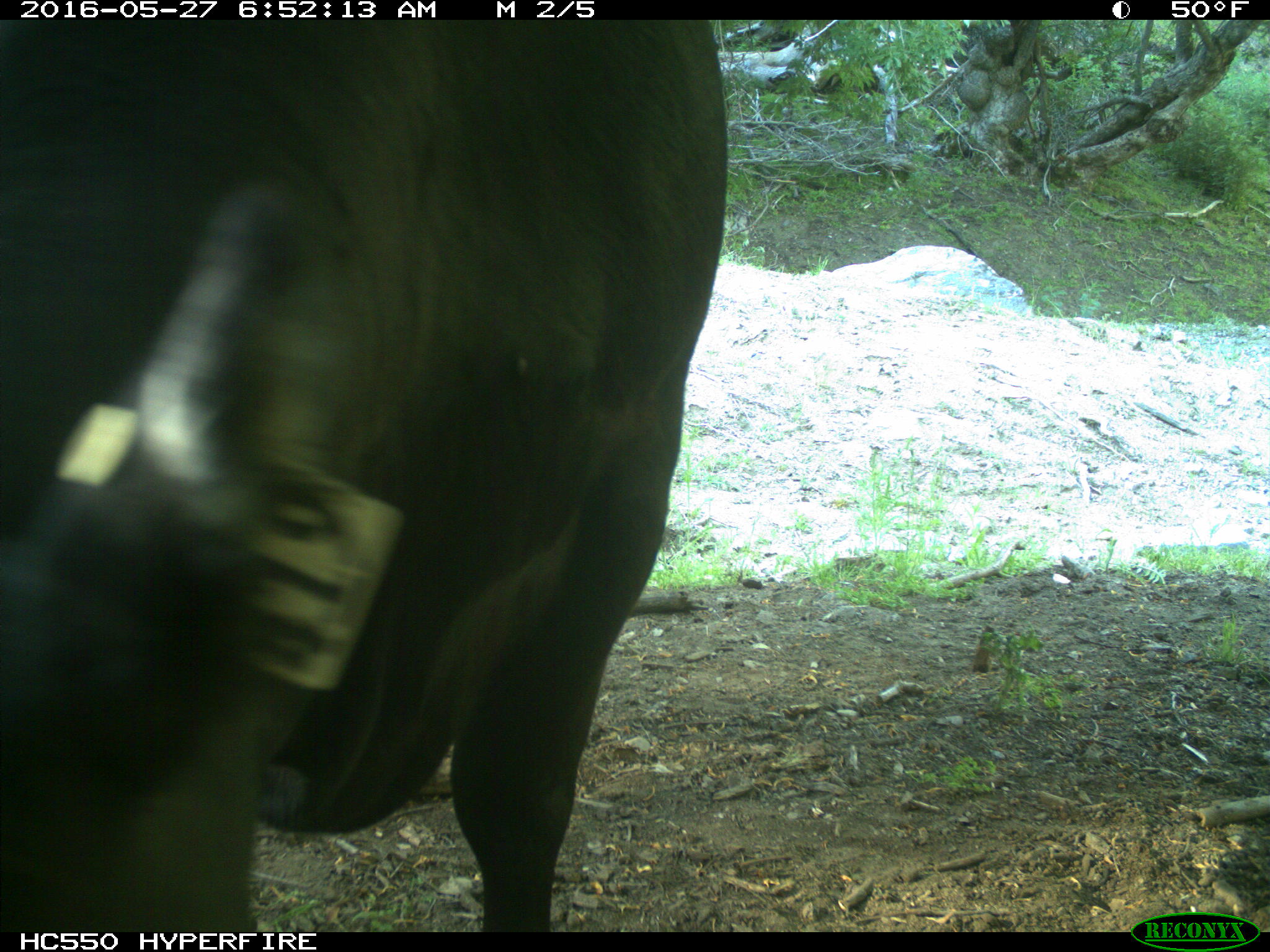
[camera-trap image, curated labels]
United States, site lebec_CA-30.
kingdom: Animalia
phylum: Chordata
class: Mammalia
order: Artiodactyla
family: Bovidae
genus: Bos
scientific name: Bos taurus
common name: domestic cow